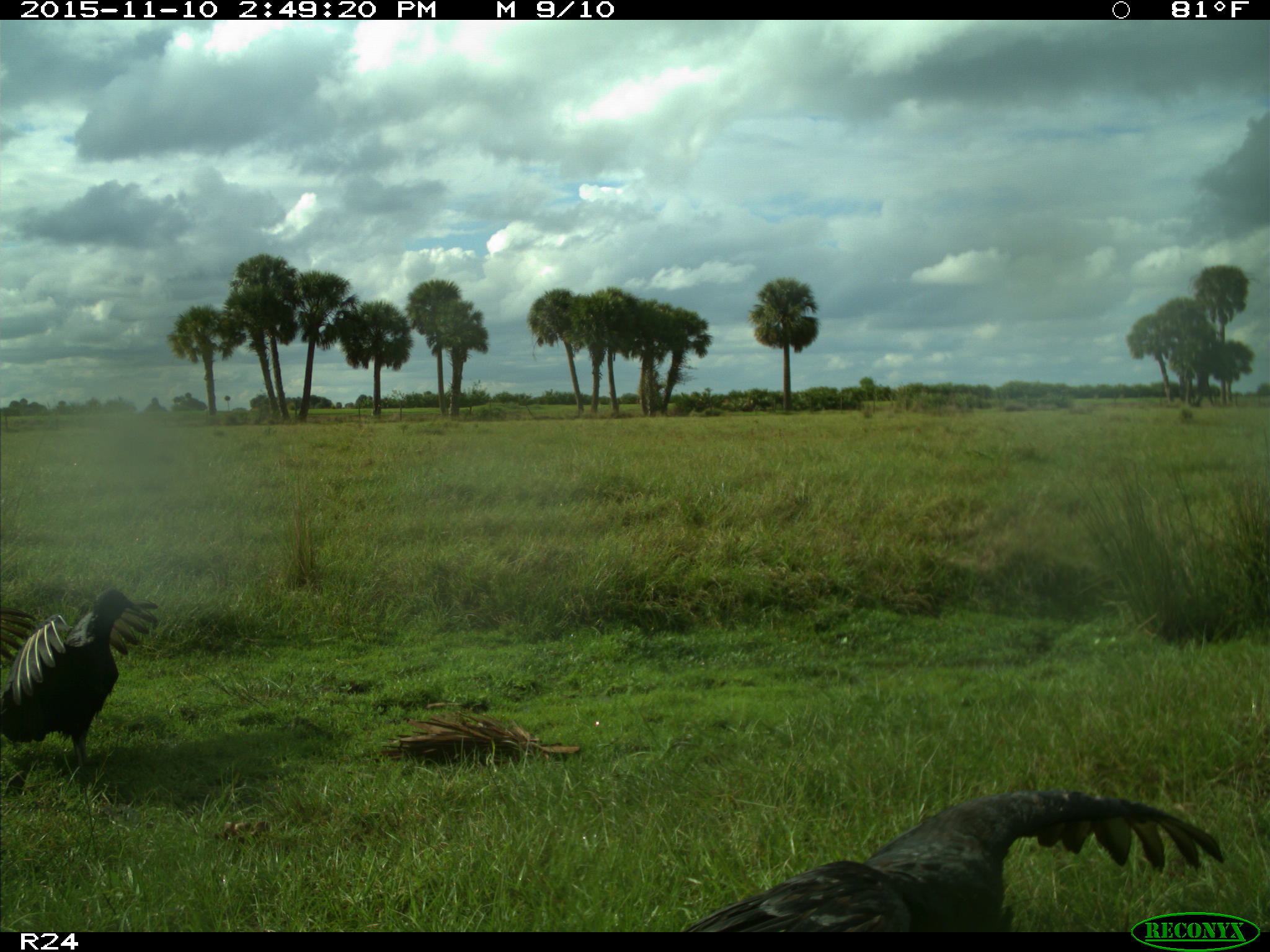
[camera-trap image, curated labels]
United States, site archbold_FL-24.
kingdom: Animalia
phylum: Chordata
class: Aves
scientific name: Aves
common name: birds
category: unidentified bird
Unidentified bird (birds) (Aves).